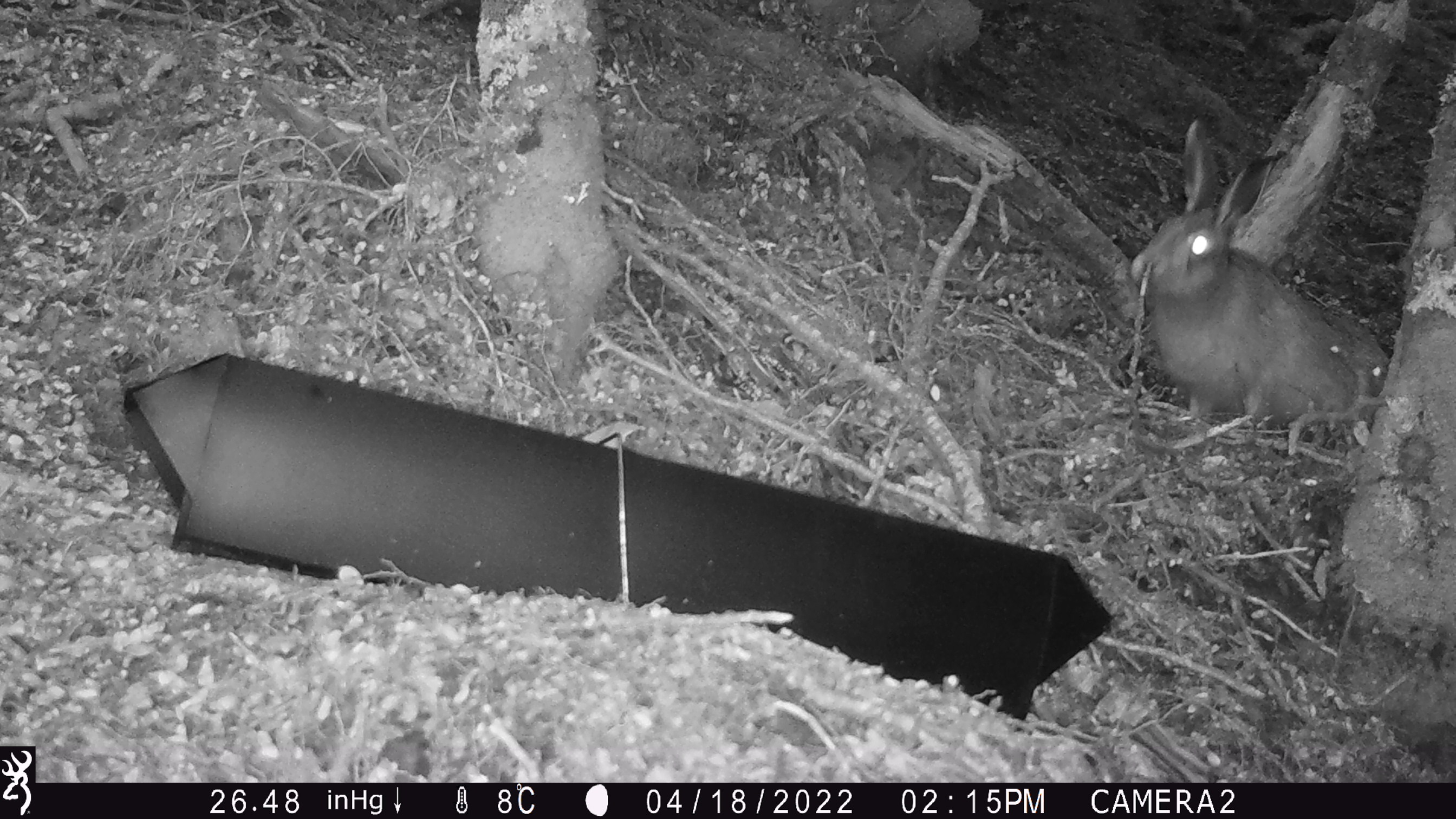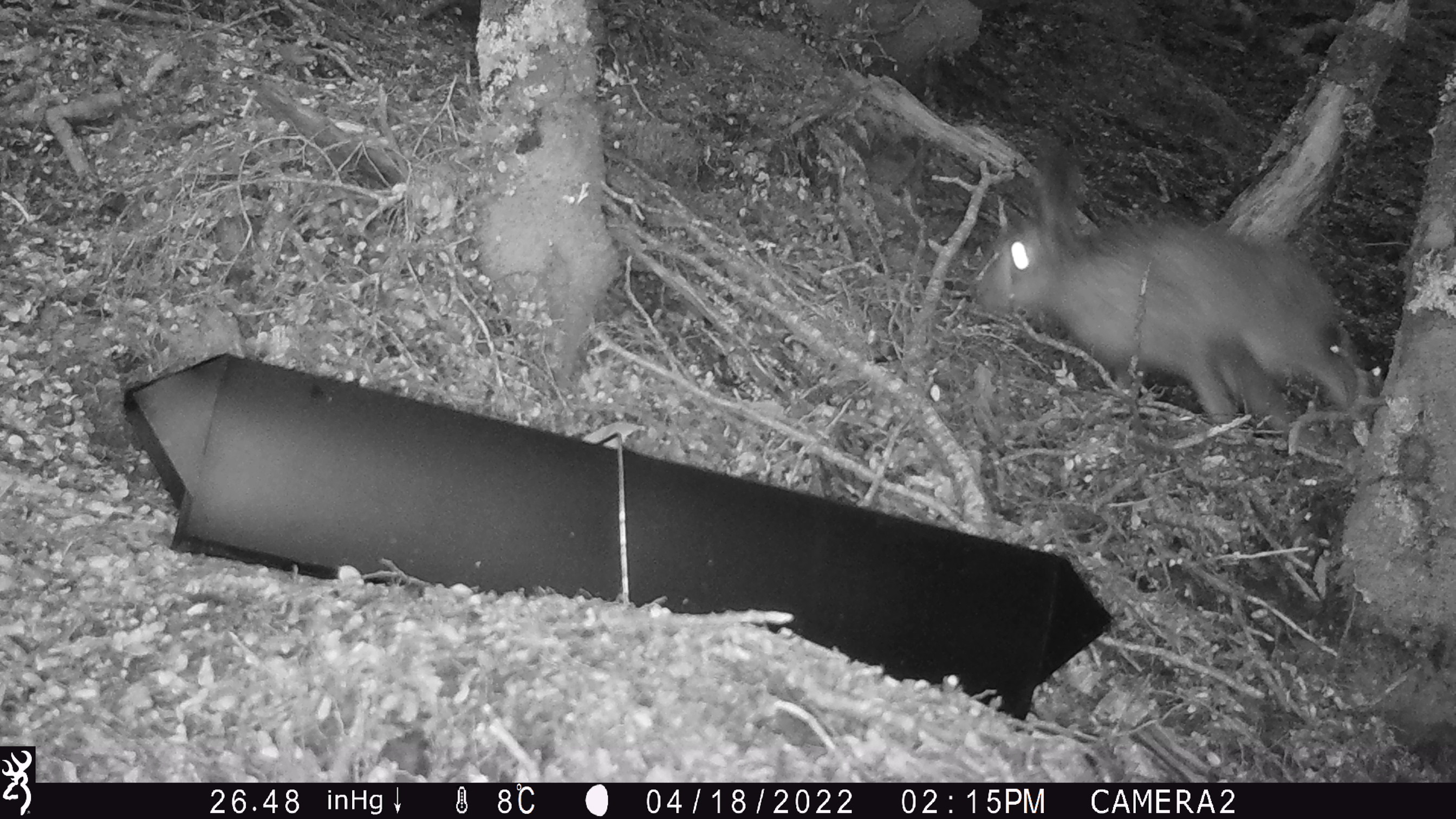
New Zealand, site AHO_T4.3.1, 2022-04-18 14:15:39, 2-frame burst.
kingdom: Animalia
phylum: Chordata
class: Mammalia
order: Lagomorpha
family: Leporidae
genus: Lepus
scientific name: Lepus europaeus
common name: brown hare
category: hare